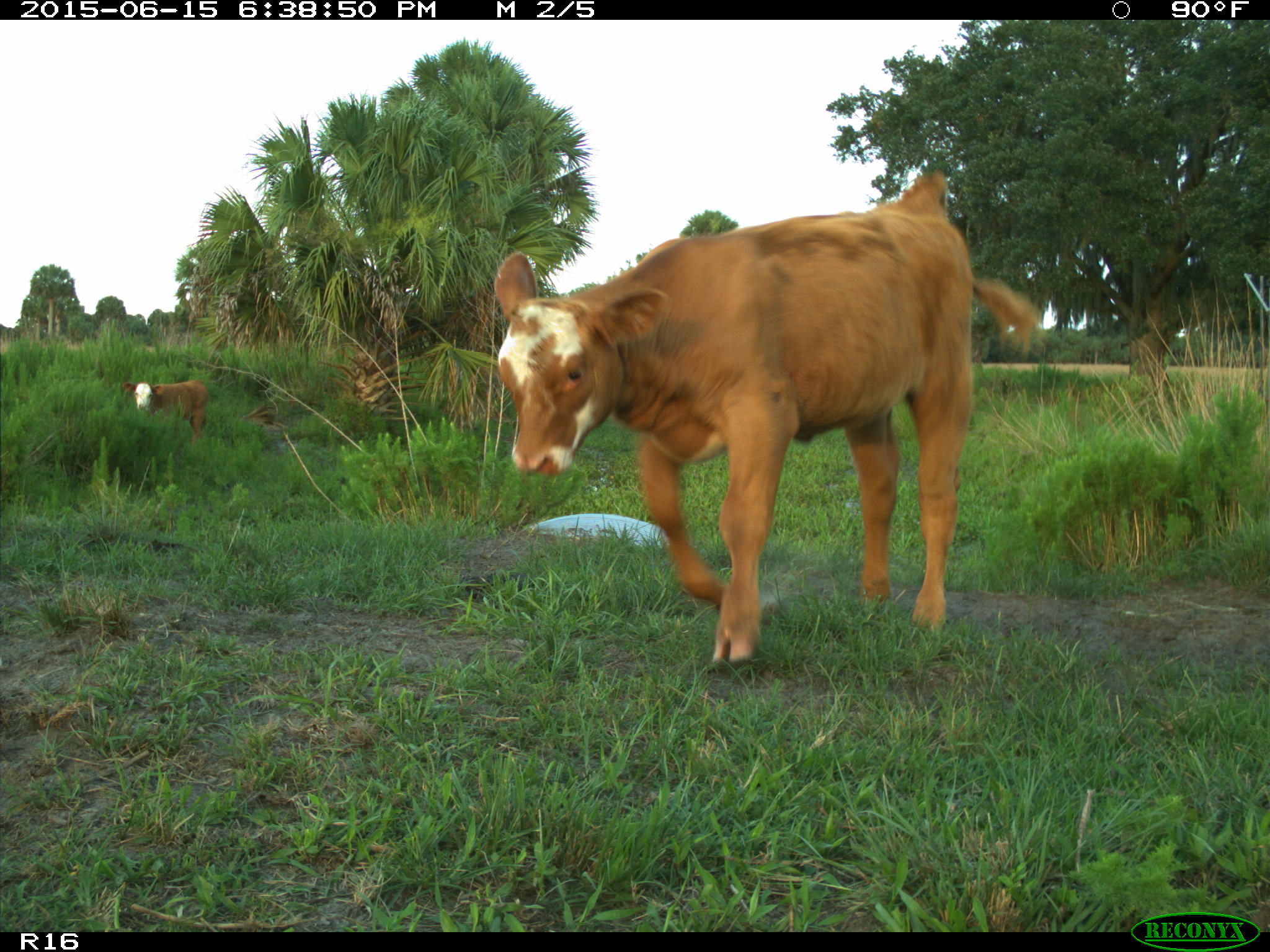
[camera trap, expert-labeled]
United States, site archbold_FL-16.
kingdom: Animalia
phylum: Chordata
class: Mammalia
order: Artiodactyla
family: Bovidae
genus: Bos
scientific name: Bos taurus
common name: domestic cow